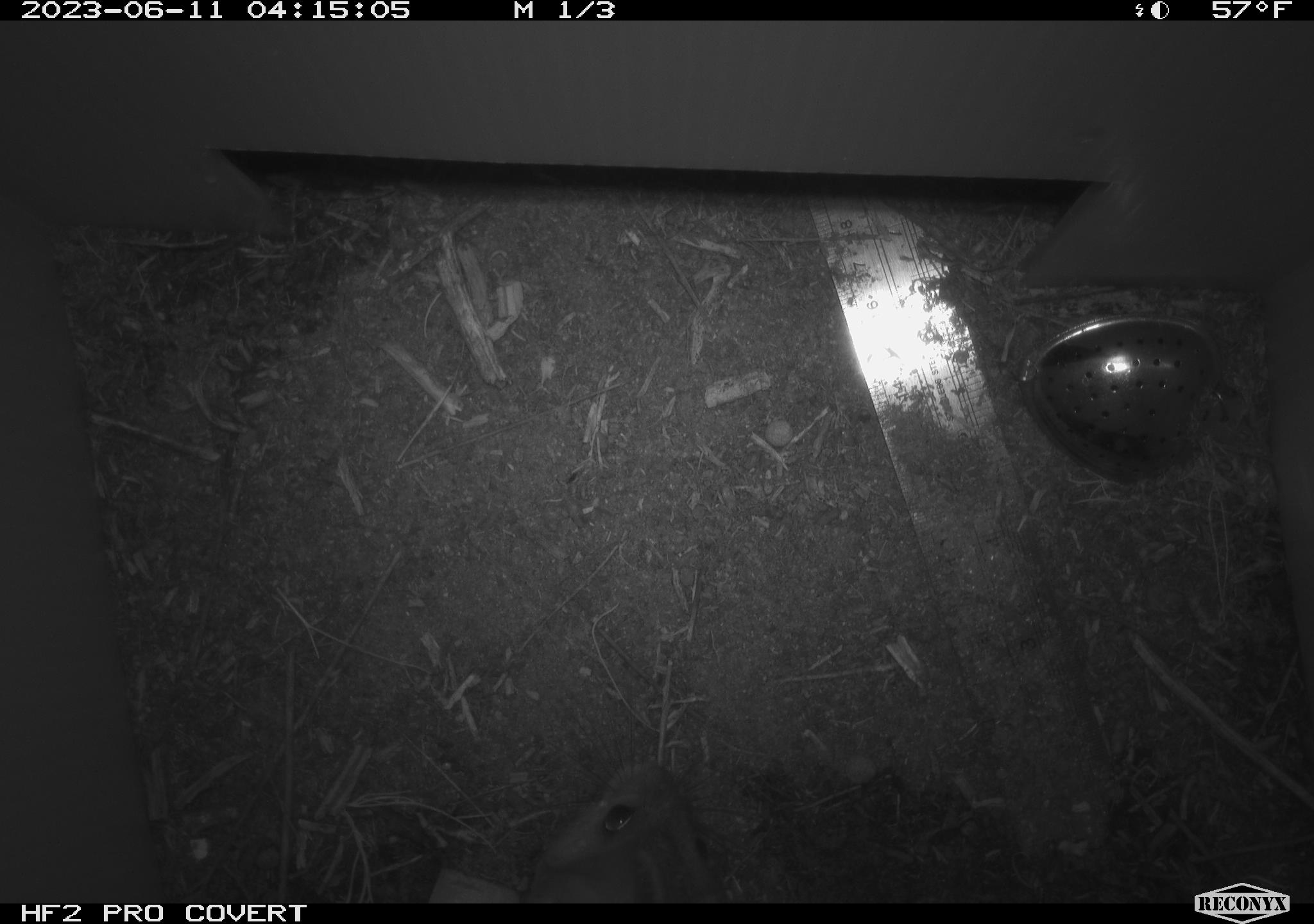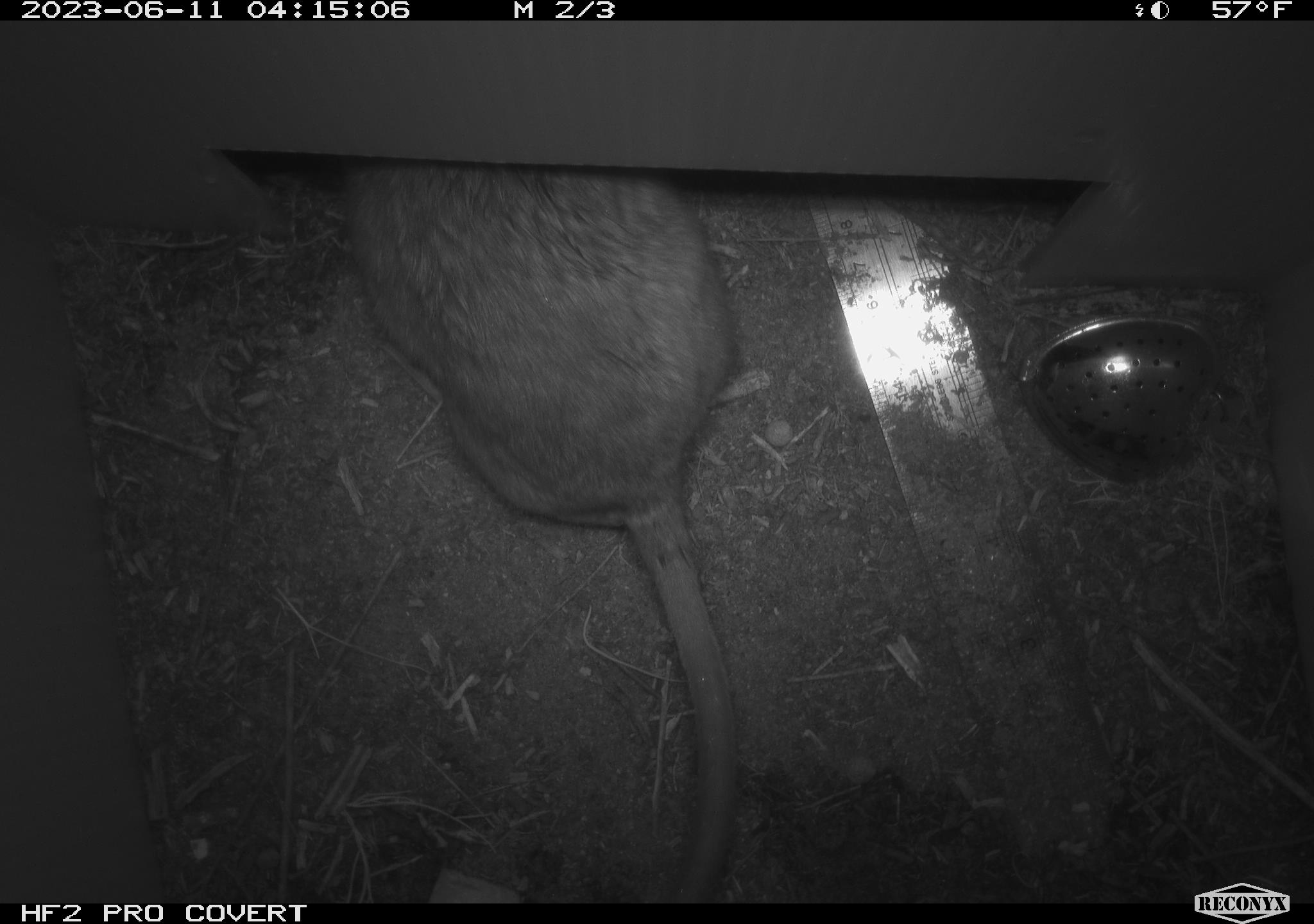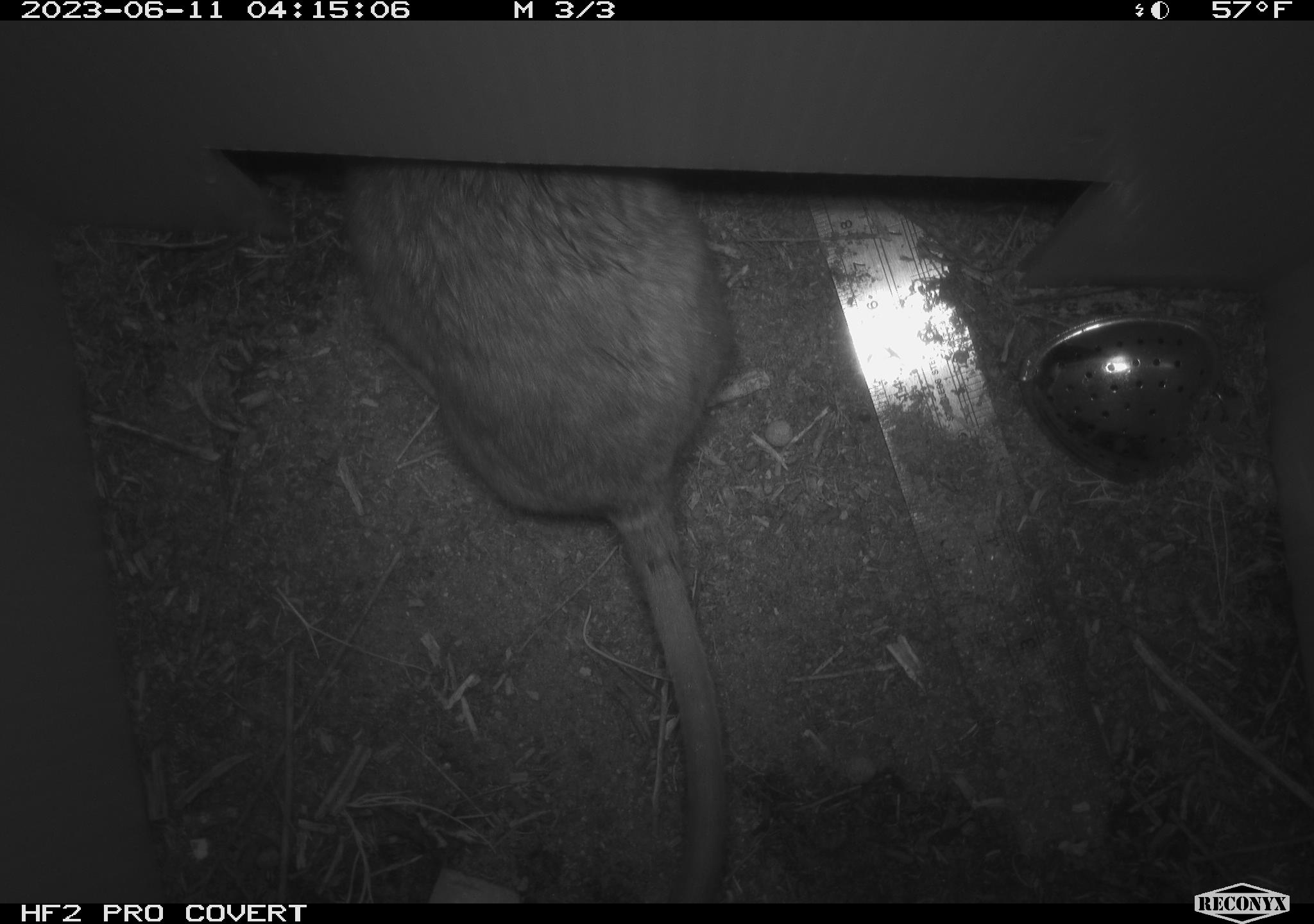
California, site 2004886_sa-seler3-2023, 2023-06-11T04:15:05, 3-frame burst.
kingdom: Animalia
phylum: Chordata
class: Mammalia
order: Rodentia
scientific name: Rodentia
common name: woodrat or rat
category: woodrat or rat species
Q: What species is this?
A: Woodrat or rat species (woodrat or rat) (Rodentia).